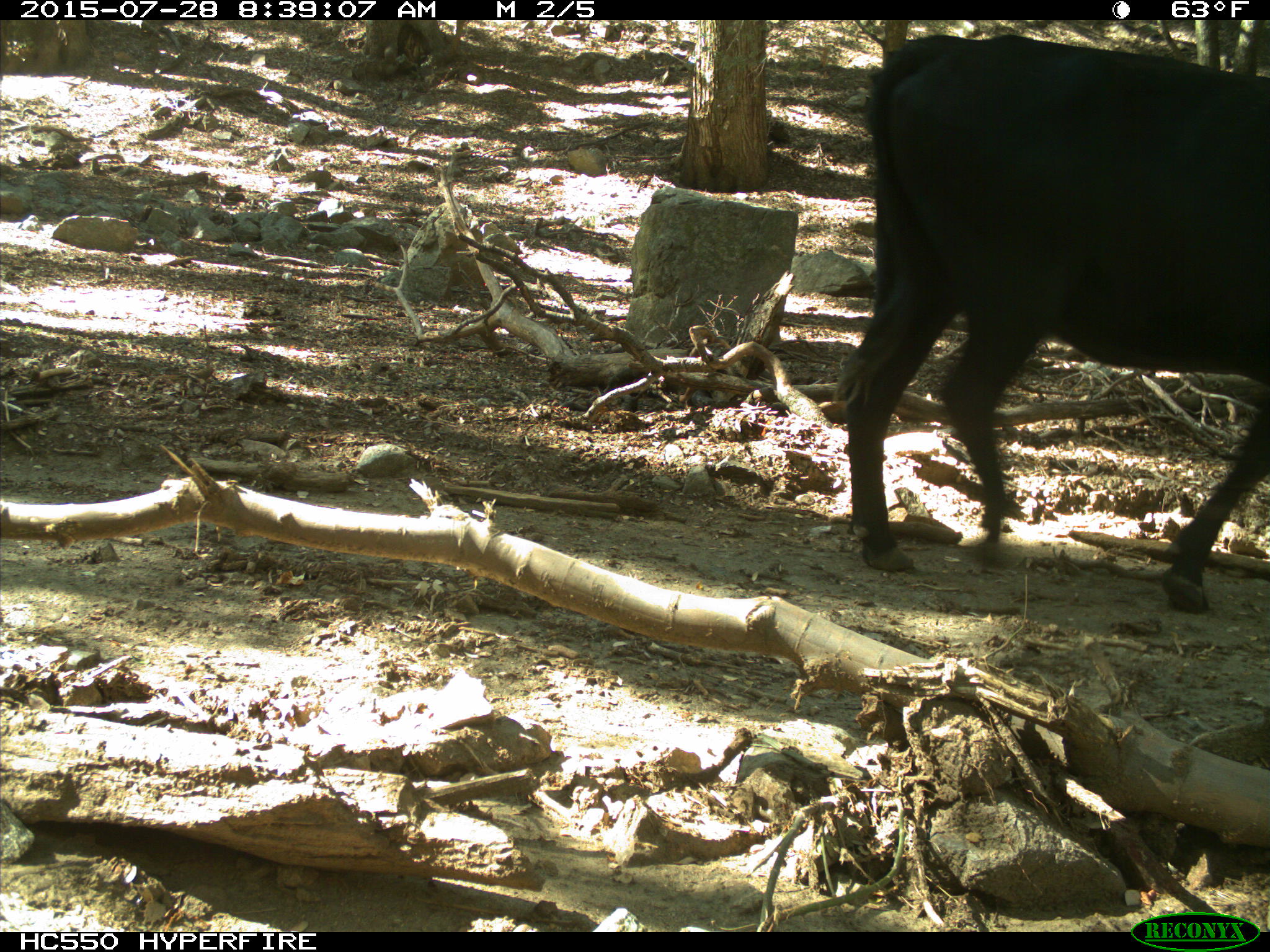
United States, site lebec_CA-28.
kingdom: Animalia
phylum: Chordata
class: Mammalia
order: Artiodactyla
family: Bovidae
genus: Bos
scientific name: Bos taurus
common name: domestic cow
Bos taurus (domestic cow).